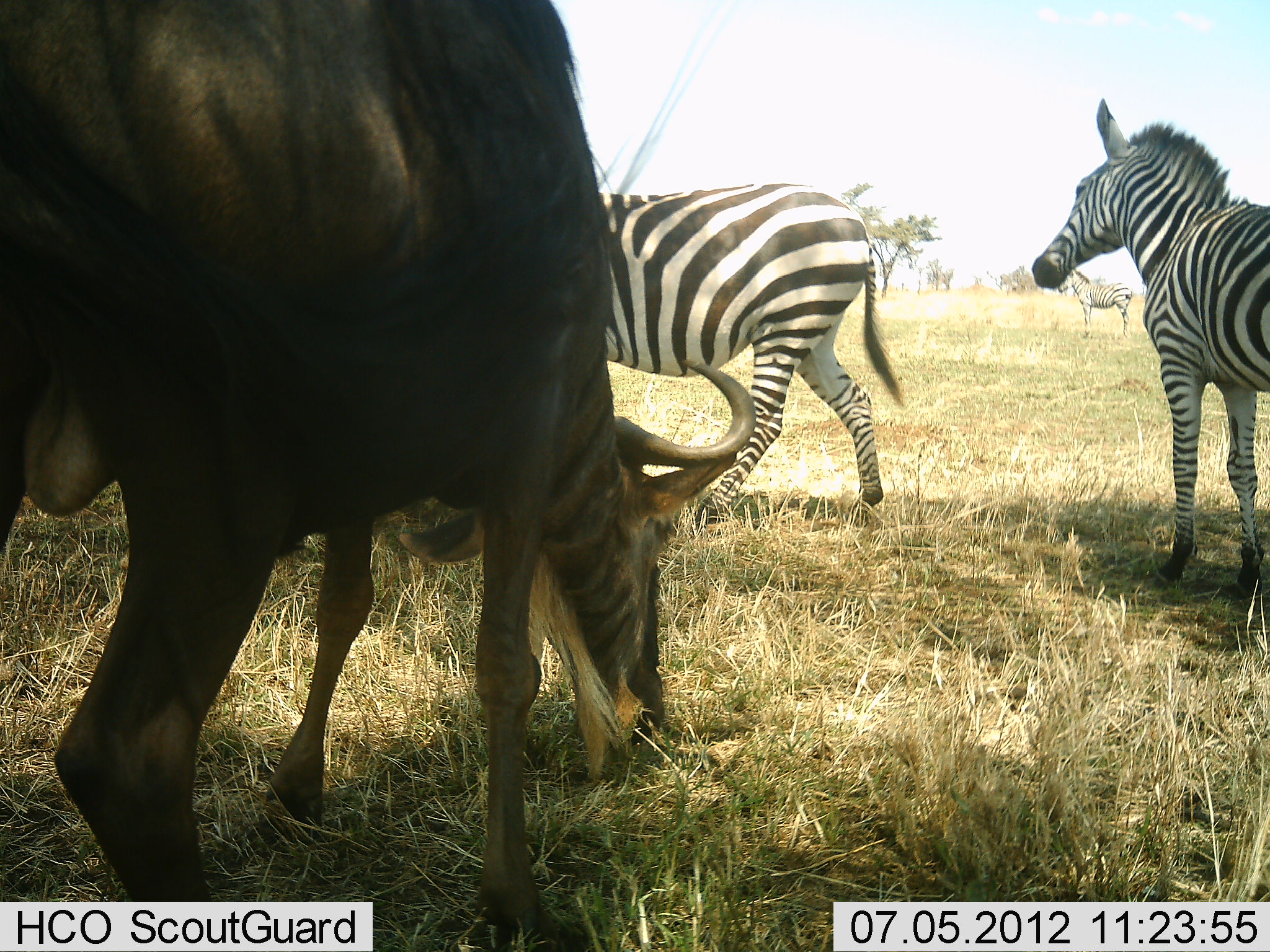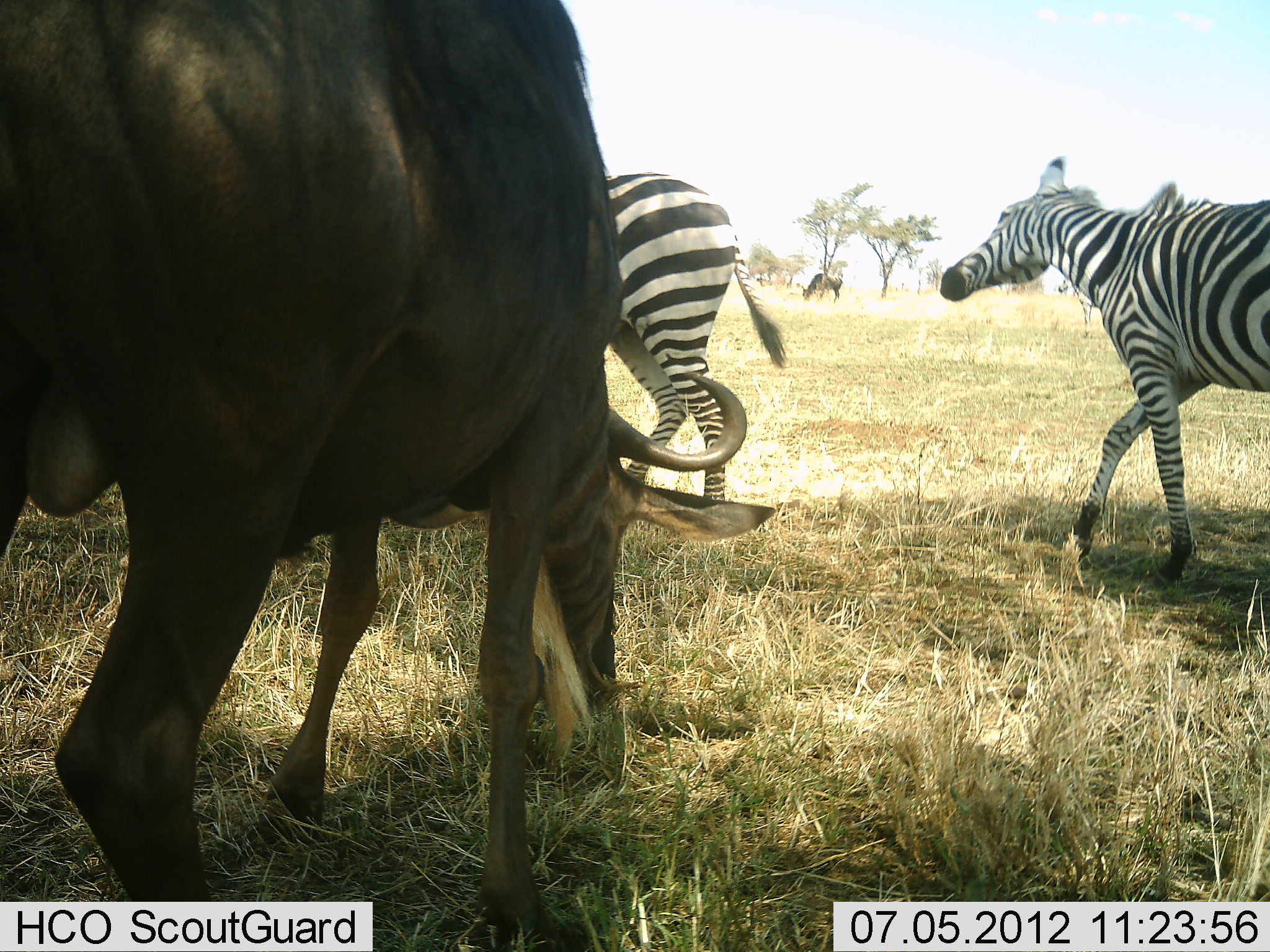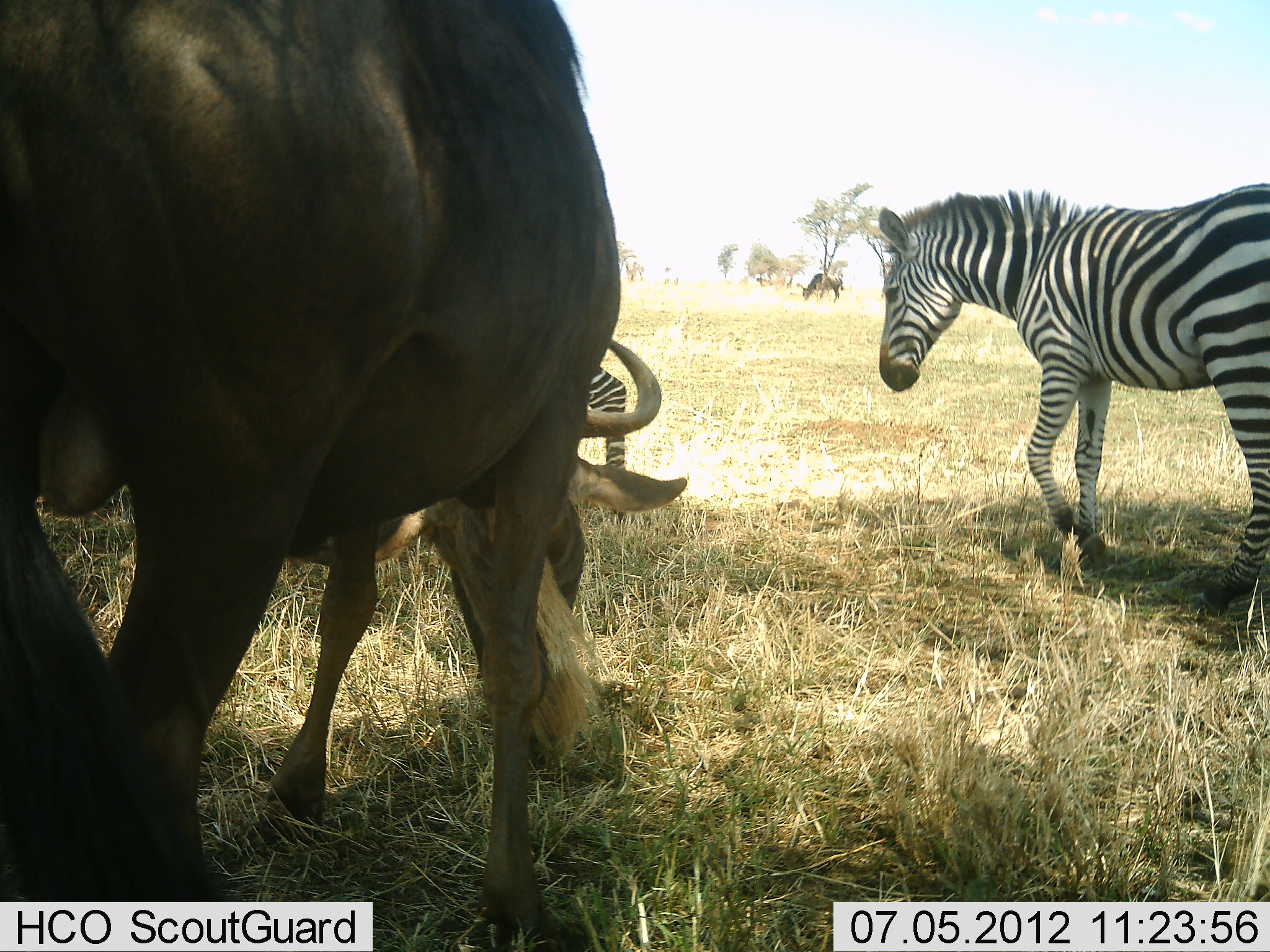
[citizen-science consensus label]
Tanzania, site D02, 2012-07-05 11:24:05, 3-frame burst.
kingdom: Animalia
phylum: Chordata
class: Mammalia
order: Artiodactyla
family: Bovidae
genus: Connochaetes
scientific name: Connochaetes taurinus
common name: blue wildebeest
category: wildebeest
Wildebeest (blue wildebeest) (Connochaetes taurinus), count 2. Behavior (volunteer vote fractions): standing 20%, resting 0%, moving 0%, interacting 0%. Young present (vote fraction): 0%. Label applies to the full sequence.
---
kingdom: Animalia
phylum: Chordata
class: Mammalia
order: Perissodactyla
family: Equidae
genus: Equus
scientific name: Equus quagga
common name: plains zebra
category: zebra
Zebra (plains zebra) (Equus quagga), count 2. Behavior (volunteer vote fractions): standing 42%, resting 0%, moving 83%, interacting 0%. Young present (vote fraction): 0%. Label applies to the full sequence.